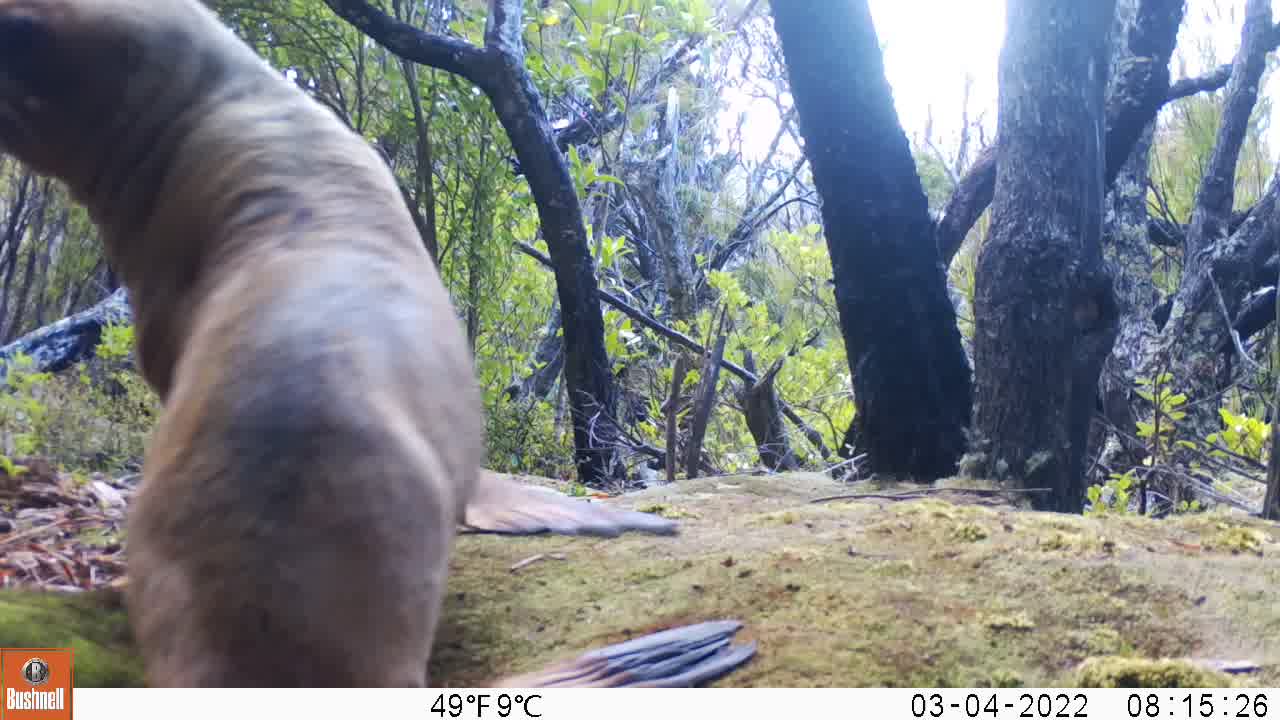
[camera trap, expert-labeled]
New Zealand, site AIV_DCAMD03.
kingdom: Animalia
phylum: Chordata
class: Mammalia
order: Carnivora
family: Otariidae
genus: Phocarctos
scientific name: Phocarctos hookeri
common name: new zealand sea lion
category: sealion